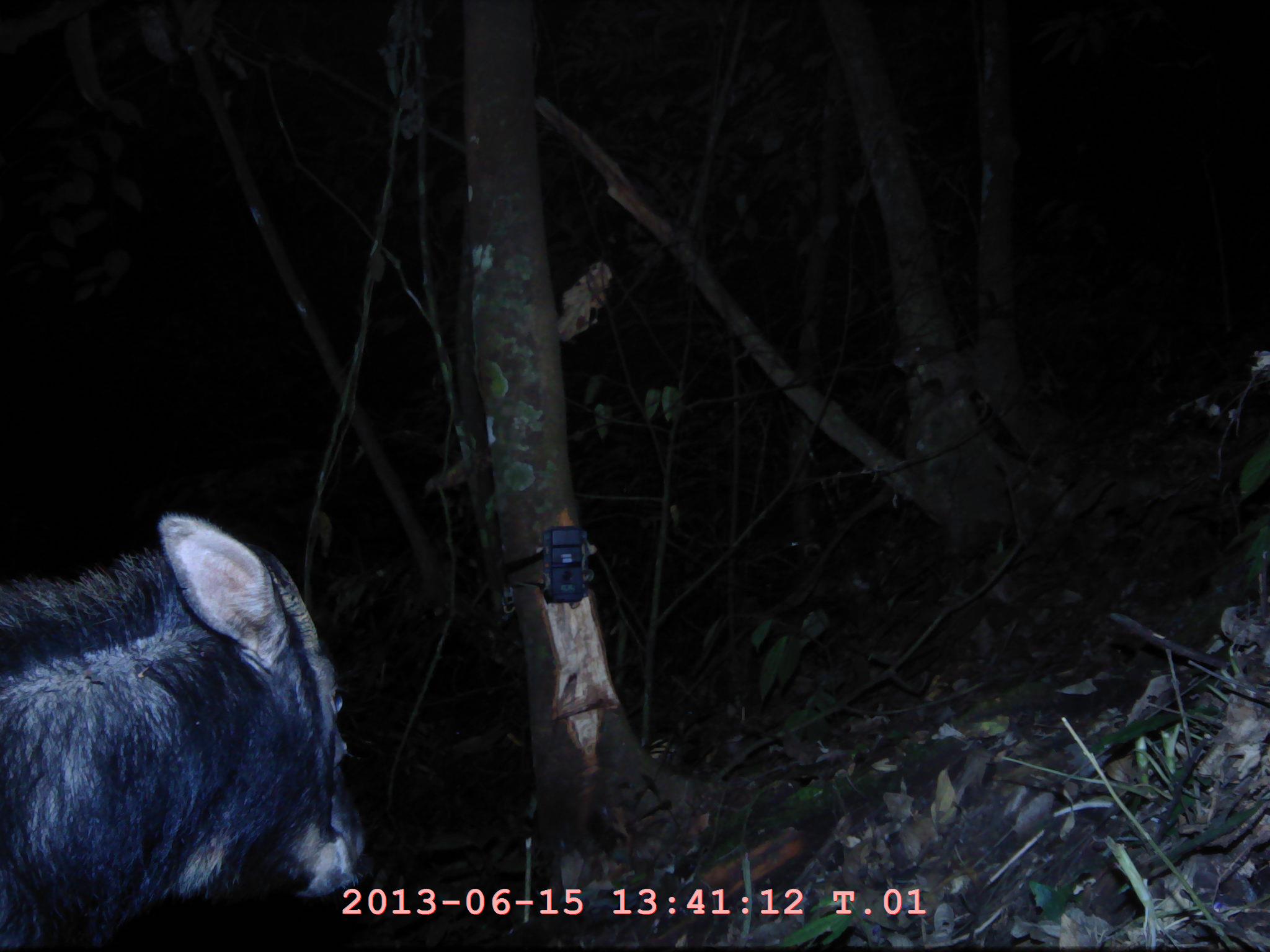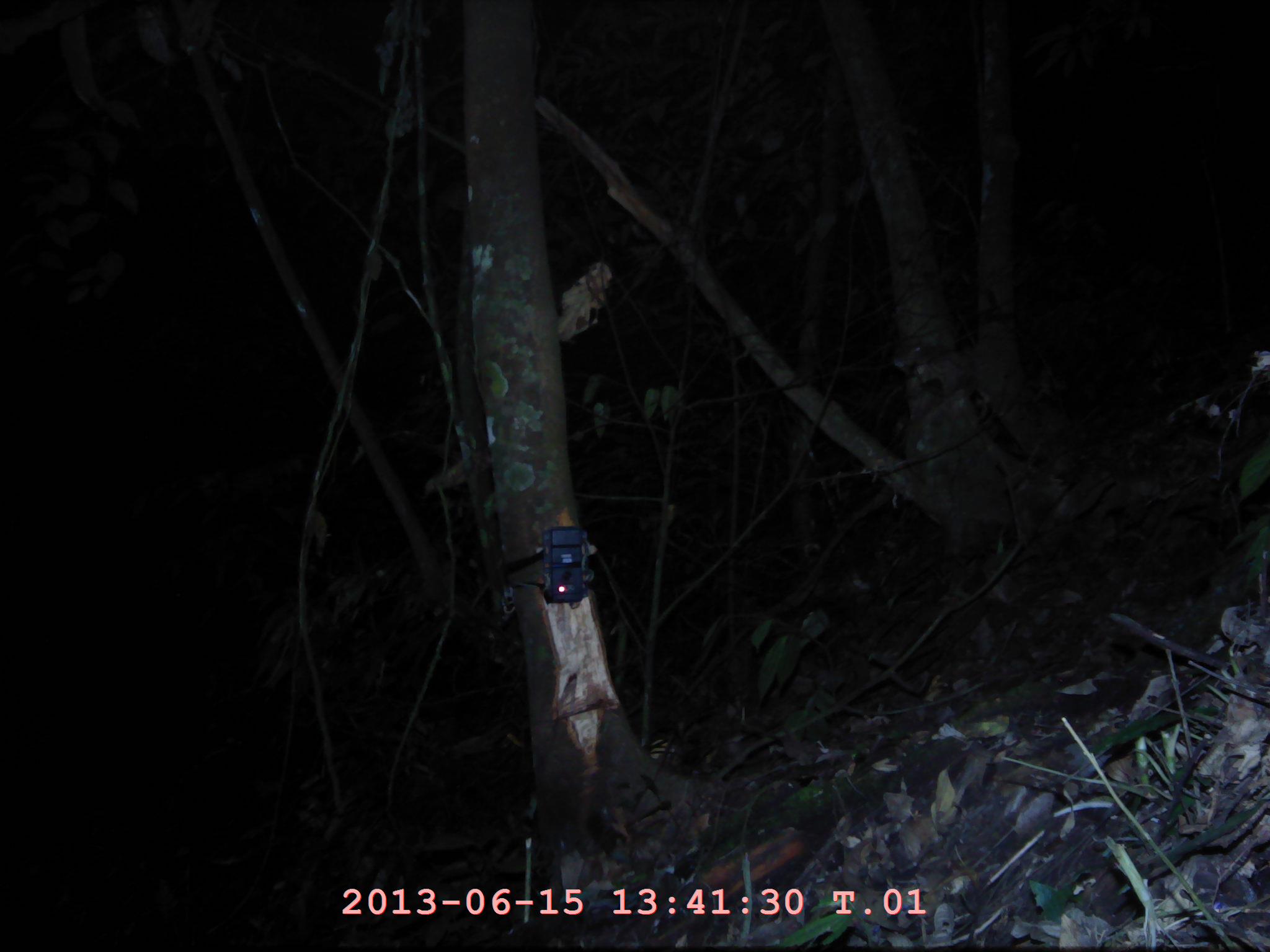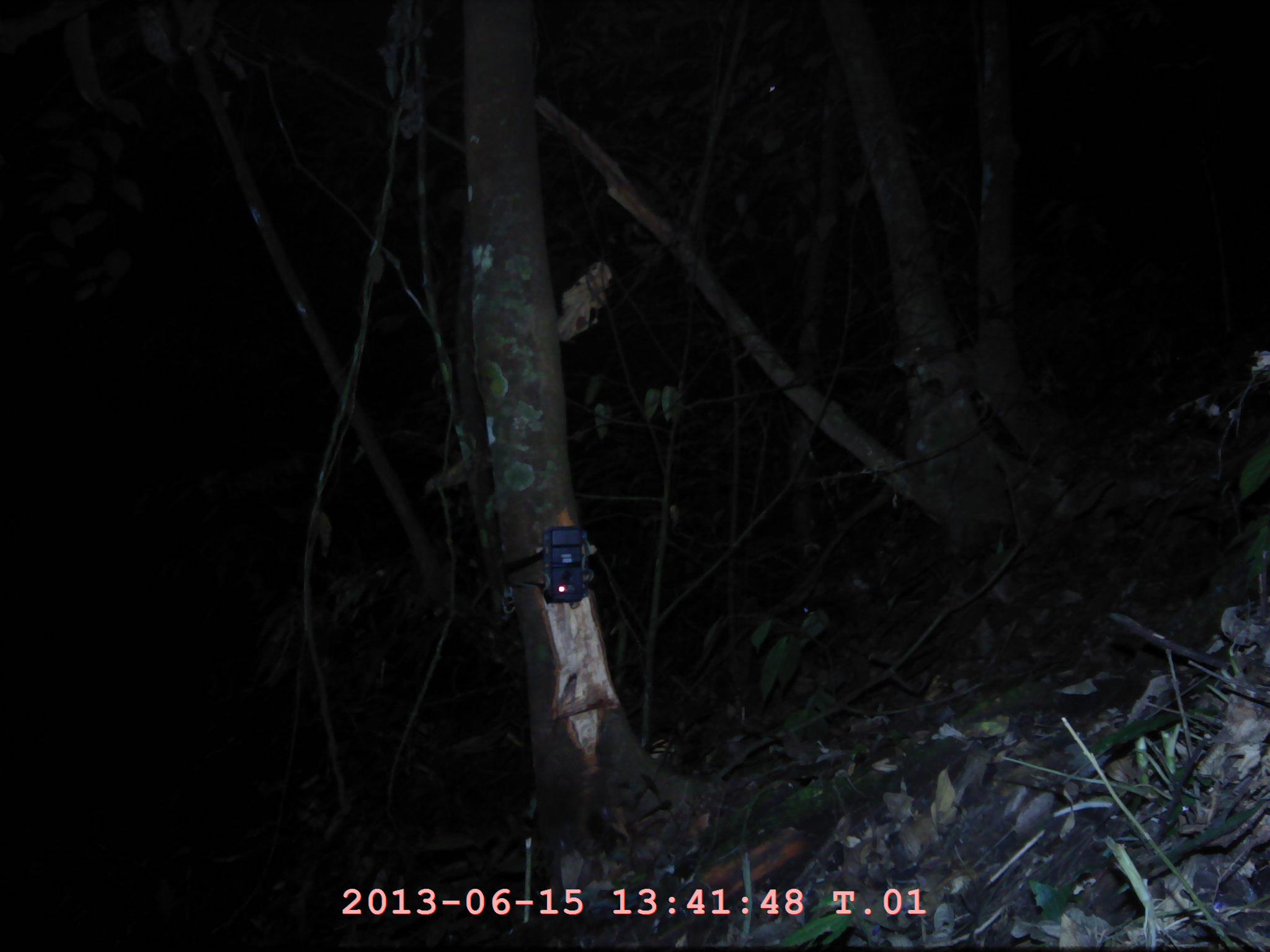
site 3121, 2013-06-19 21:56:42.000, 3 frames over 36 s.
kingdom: Animalia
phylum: Chordata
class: Mammalia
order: Artiodactyla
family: Bovidae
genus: Capricornis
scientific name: Capricornis sumatraensis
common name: southern serow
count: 1